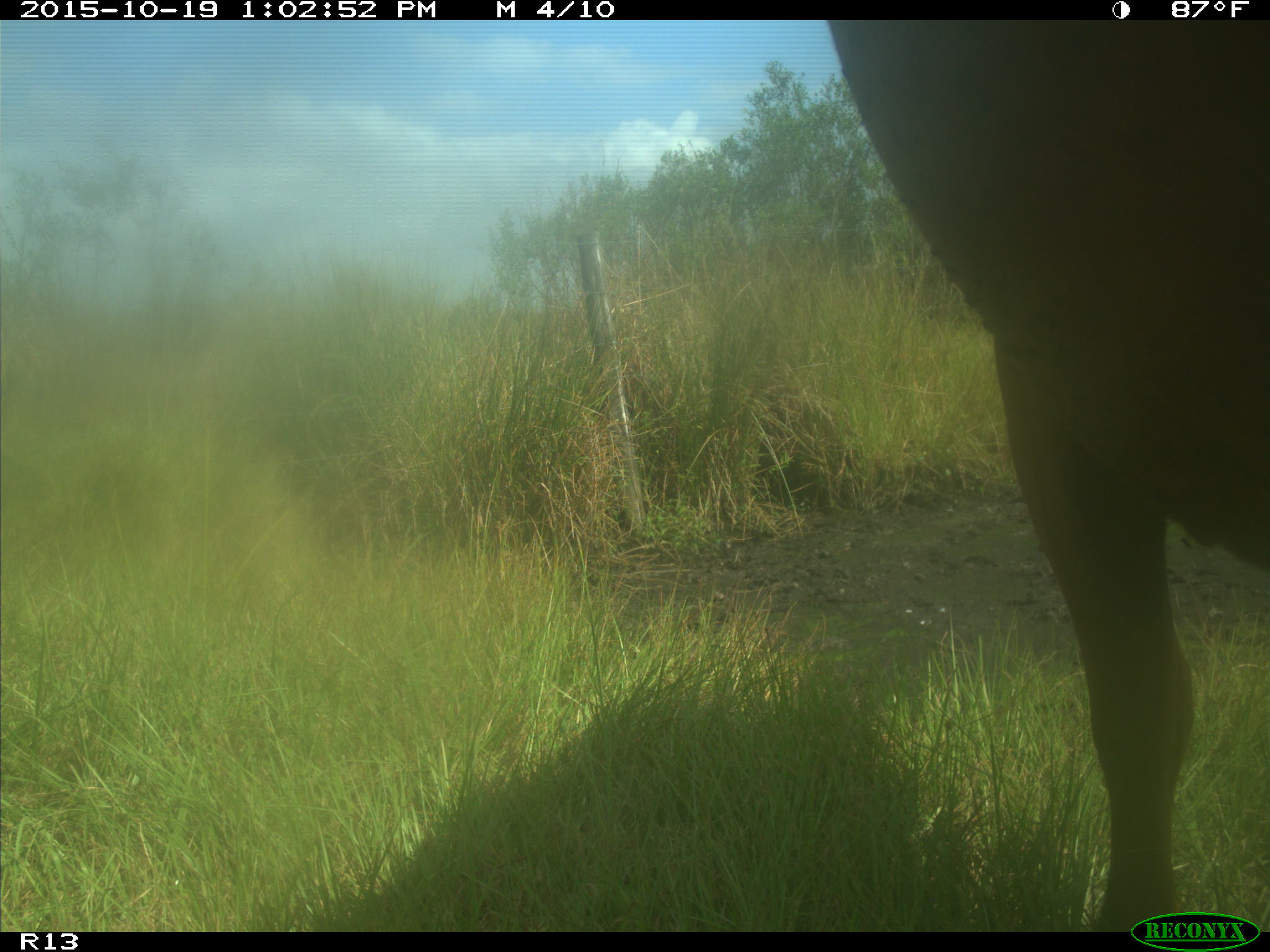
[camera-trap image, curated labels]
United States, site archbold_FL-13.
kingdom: Animalia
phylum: Chordata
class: Mammalia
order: Artiodactyla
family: Bovidae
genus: Bos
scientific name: Bos taurus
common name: domestic cow